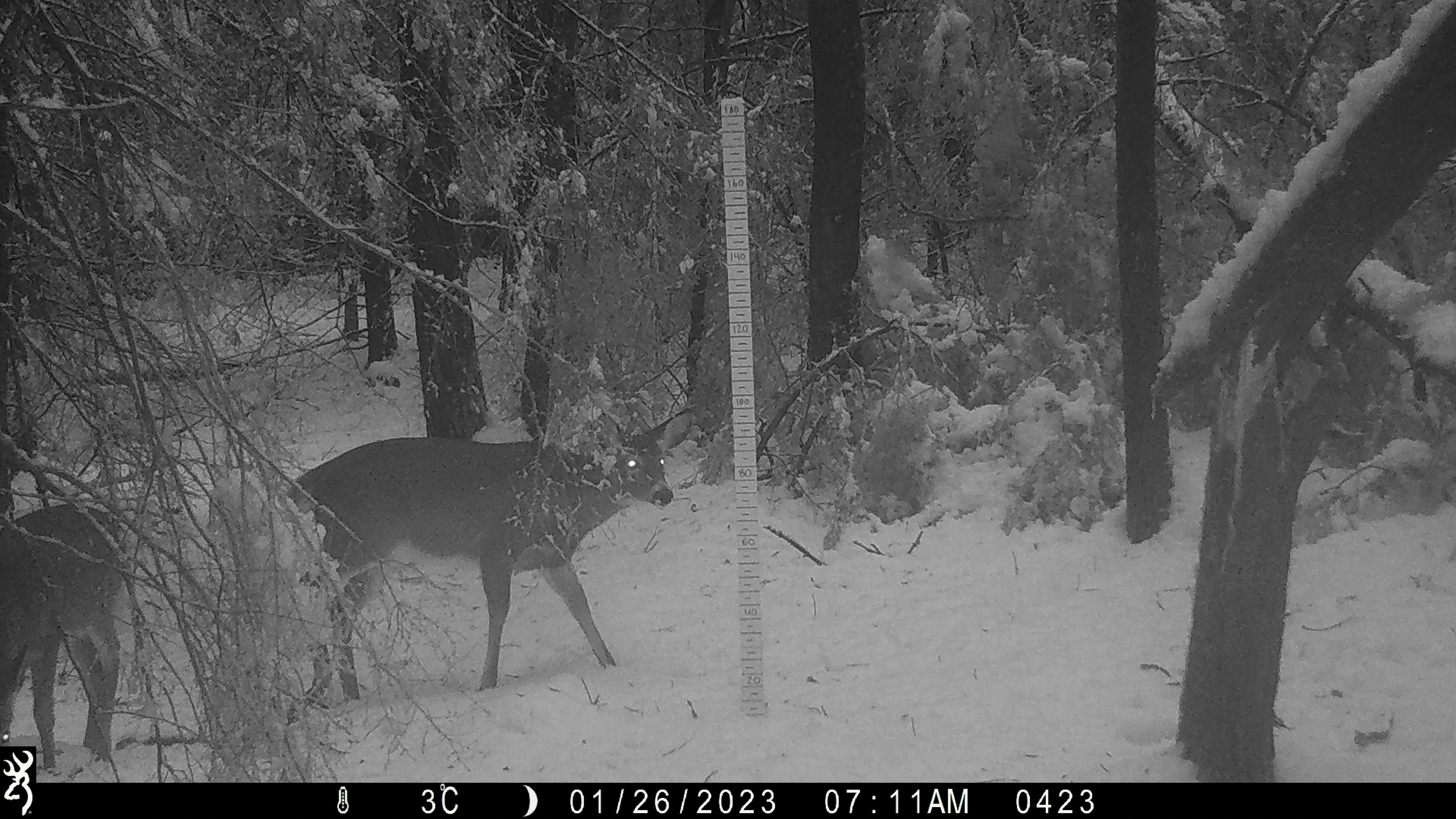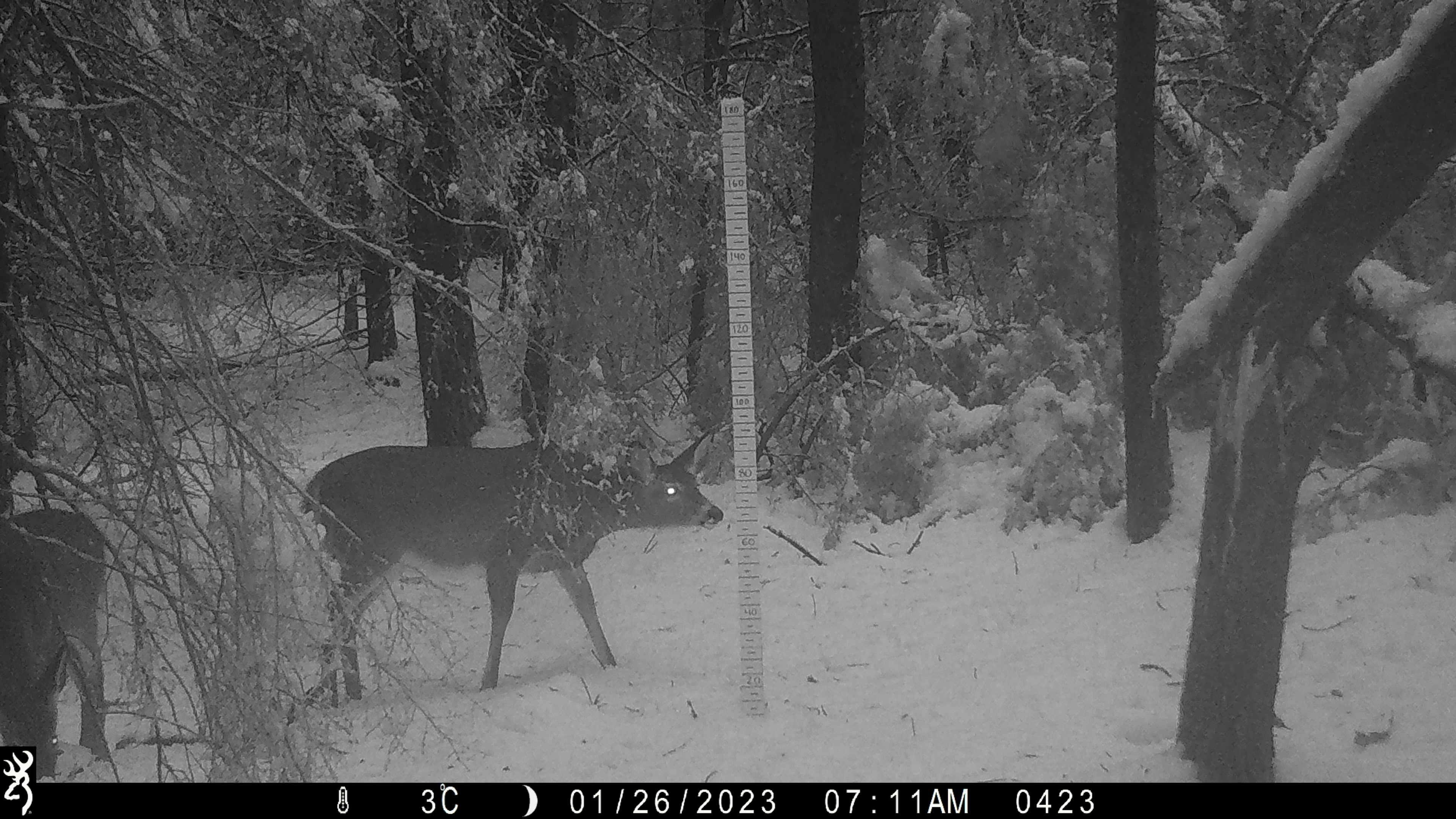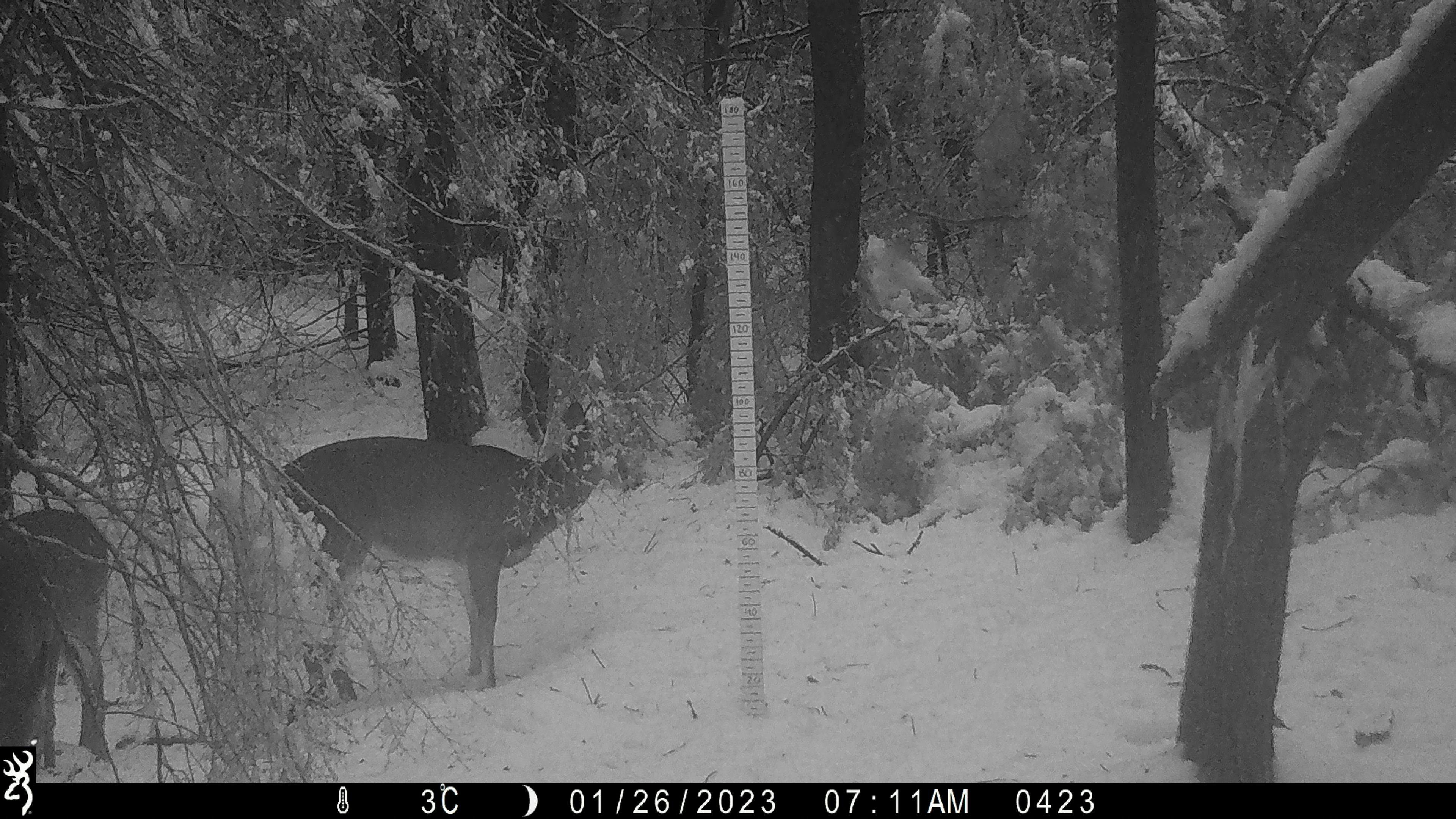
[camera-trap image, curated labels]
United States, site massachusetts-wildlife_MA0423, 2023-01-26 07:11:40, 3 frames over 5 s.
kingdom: Animalia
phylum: Chordata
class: Mammalia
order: Artiodactyla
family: Cervidae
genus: Odocoileus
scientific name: Odocoileus virginianus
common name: white-tailed deer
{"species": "white-tailed deer (Odocoileus virginianus)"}